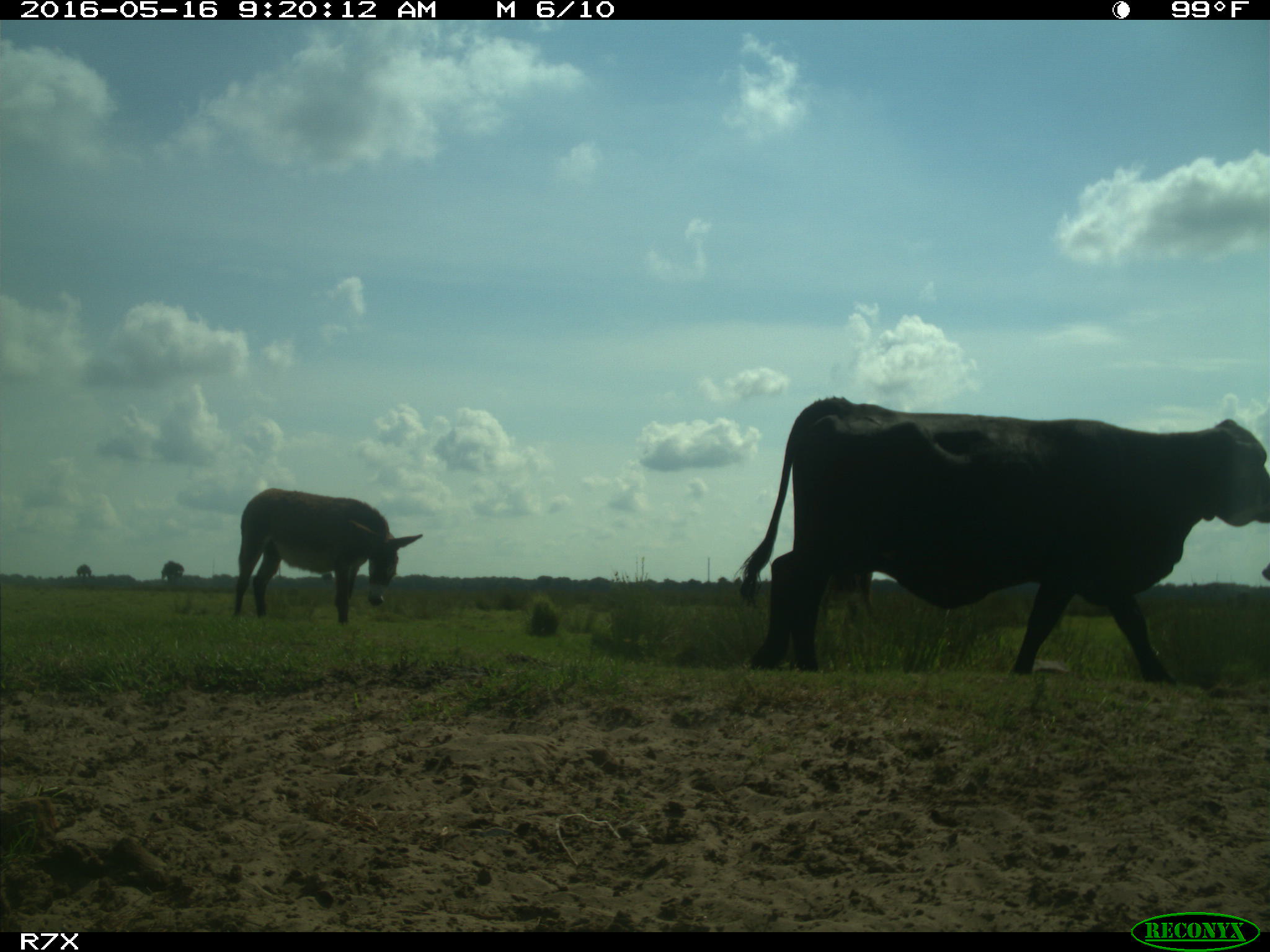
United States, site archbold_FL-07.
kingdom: Animalia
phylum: Chordata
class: Mammalia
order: Artiodactyla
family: Bovidae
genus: Bos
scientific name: Bos taurus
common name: domestic cow